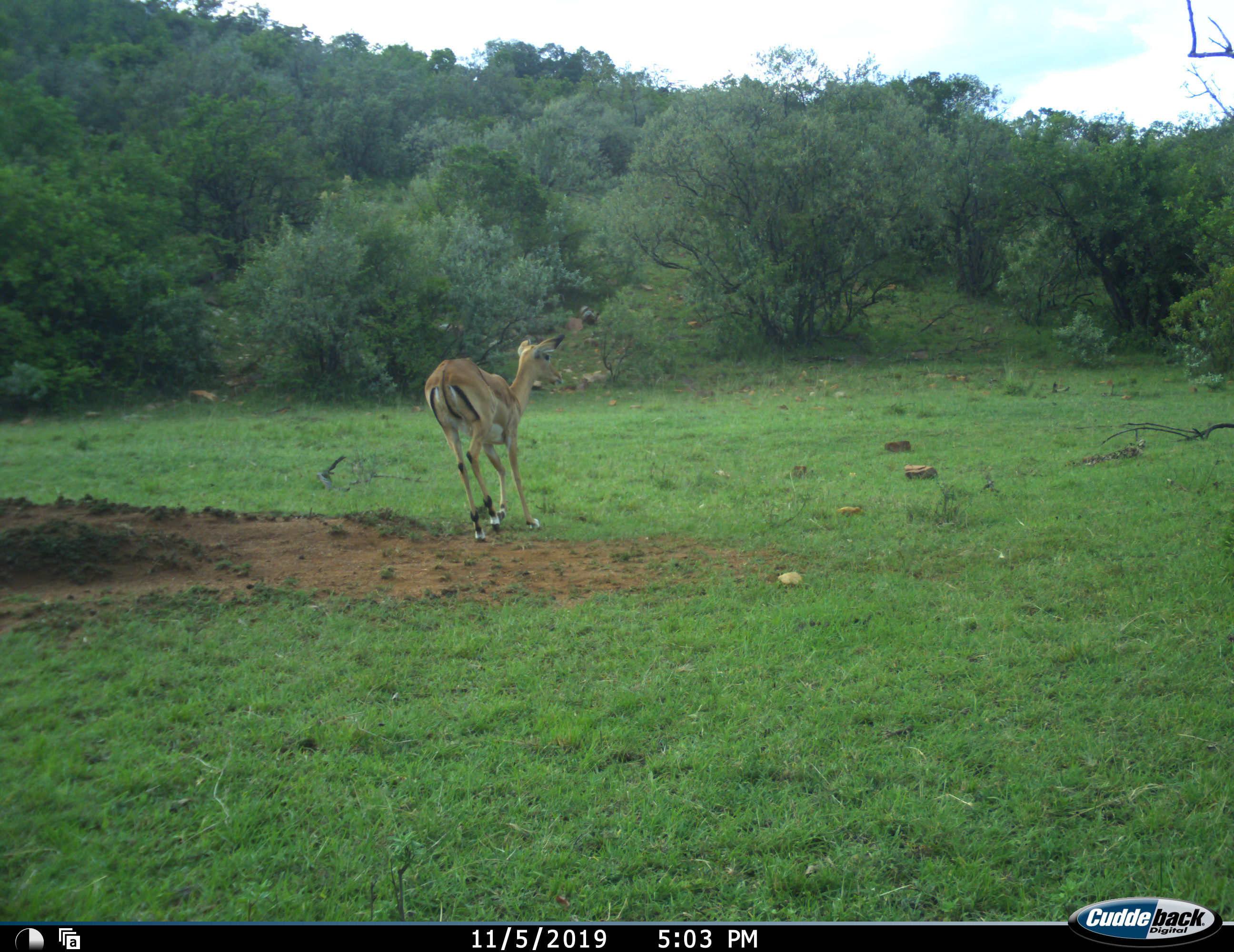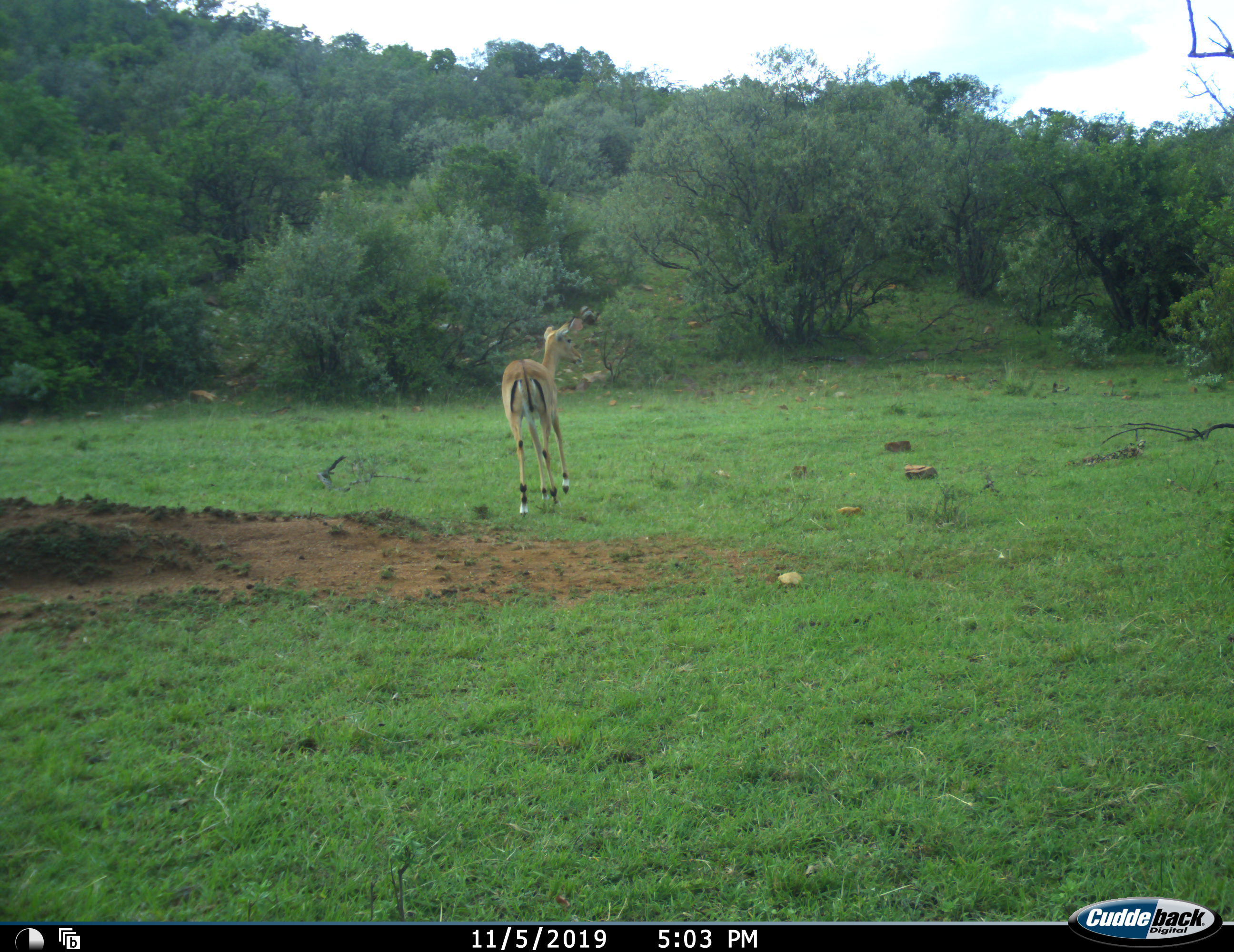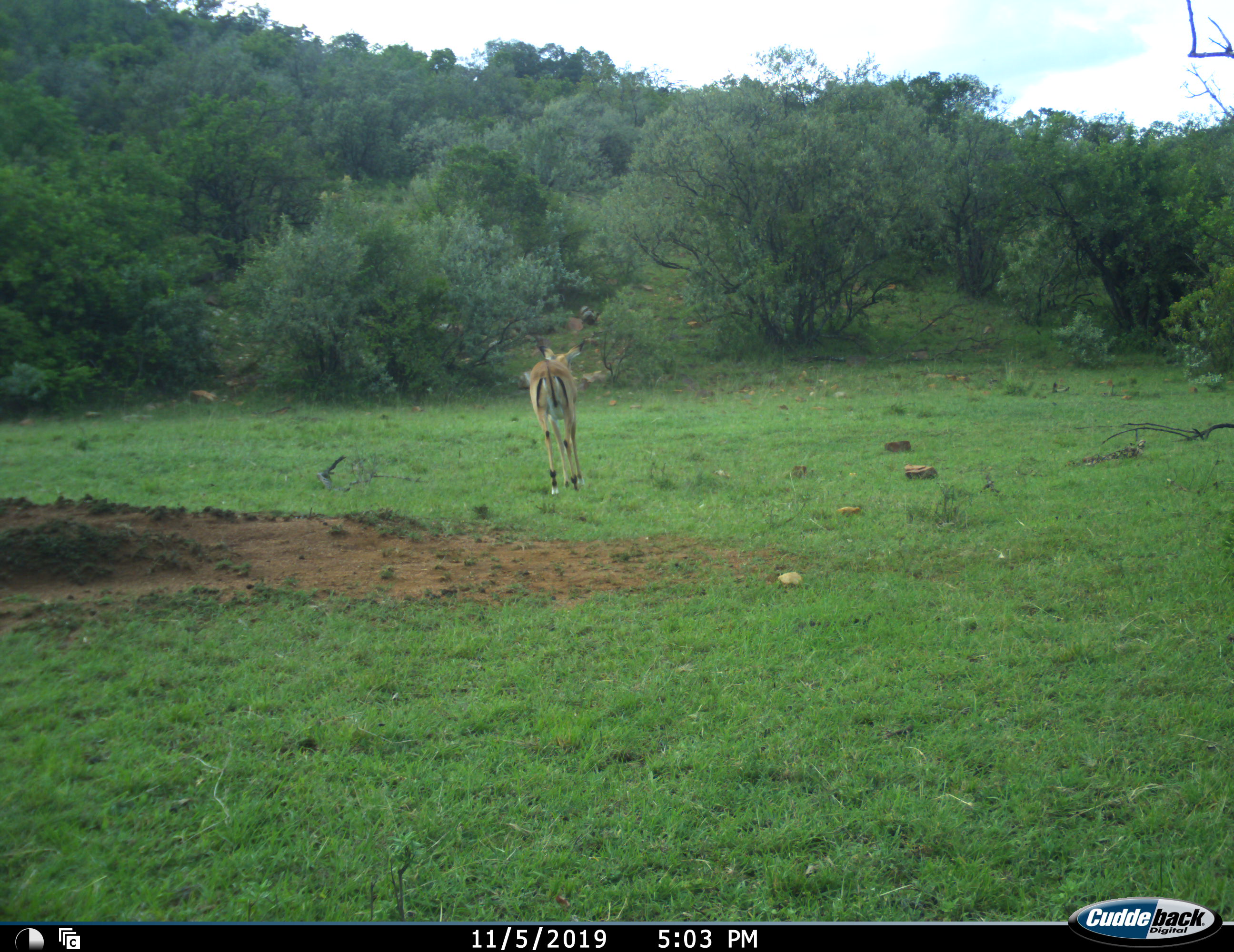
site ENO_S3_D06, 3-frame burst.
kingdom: Animalia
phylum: Chordata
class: Mammalia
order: Artiodactyla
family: Bovidae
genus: Aepyceros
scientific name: Aepyceros melampus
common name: impala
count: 1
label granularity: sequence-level